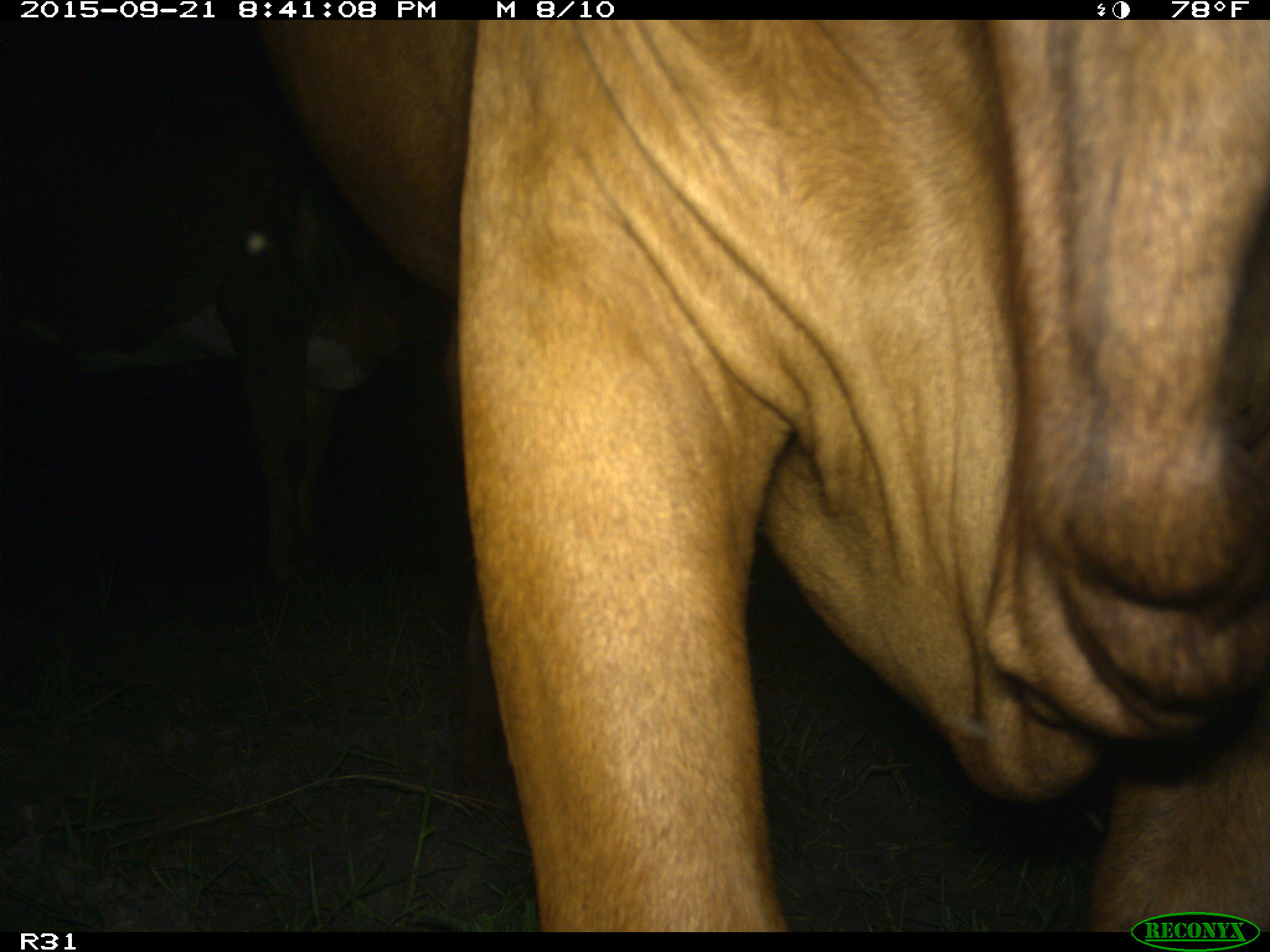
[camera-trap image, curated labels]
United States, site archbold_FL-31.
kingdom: Animalia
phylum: Chordata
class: Mammalia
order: Artiodactyla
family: Bovidae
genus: Bos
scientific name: Bos taurus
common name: domestic cow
Bos taurus (domestic cow).